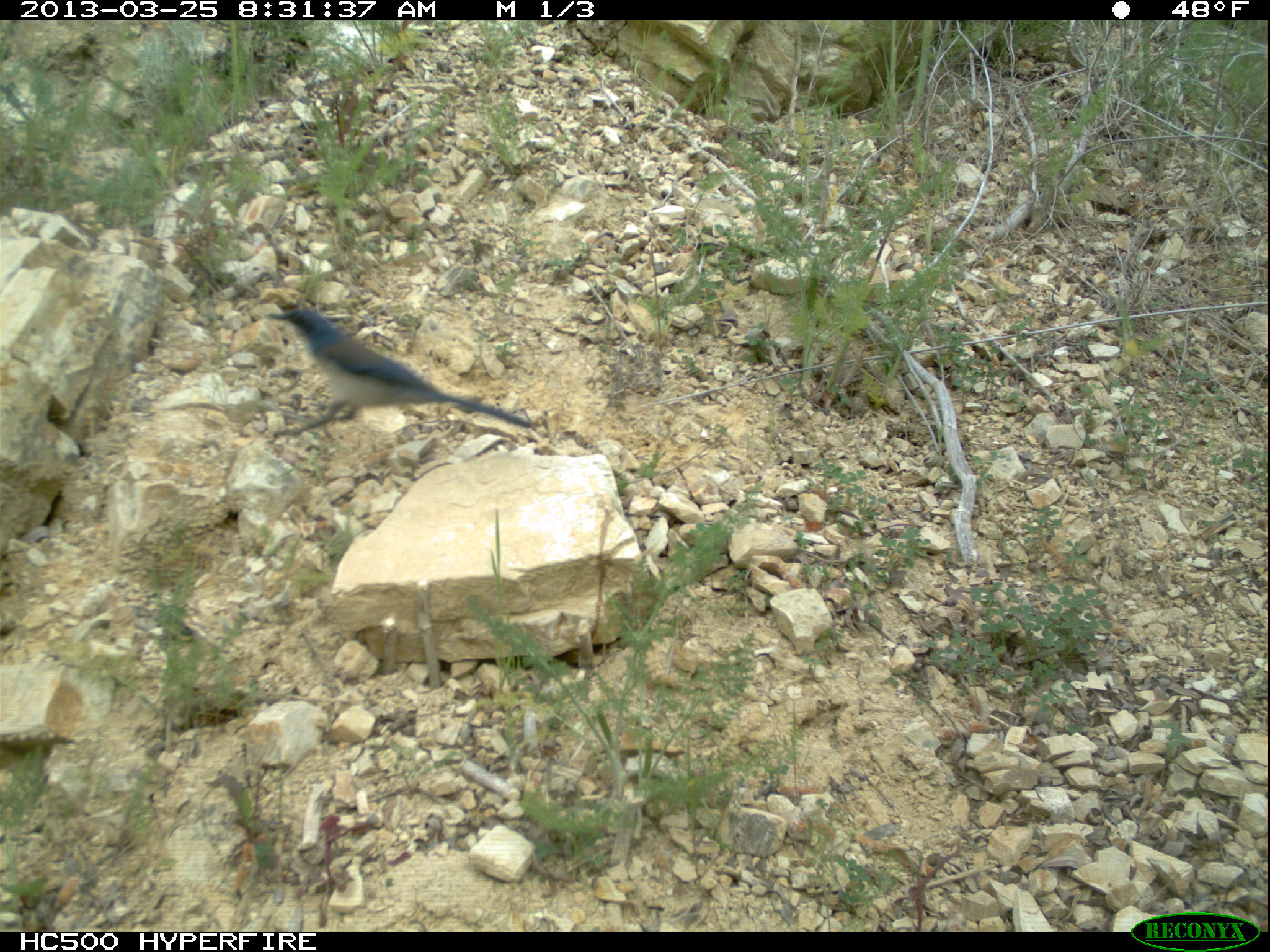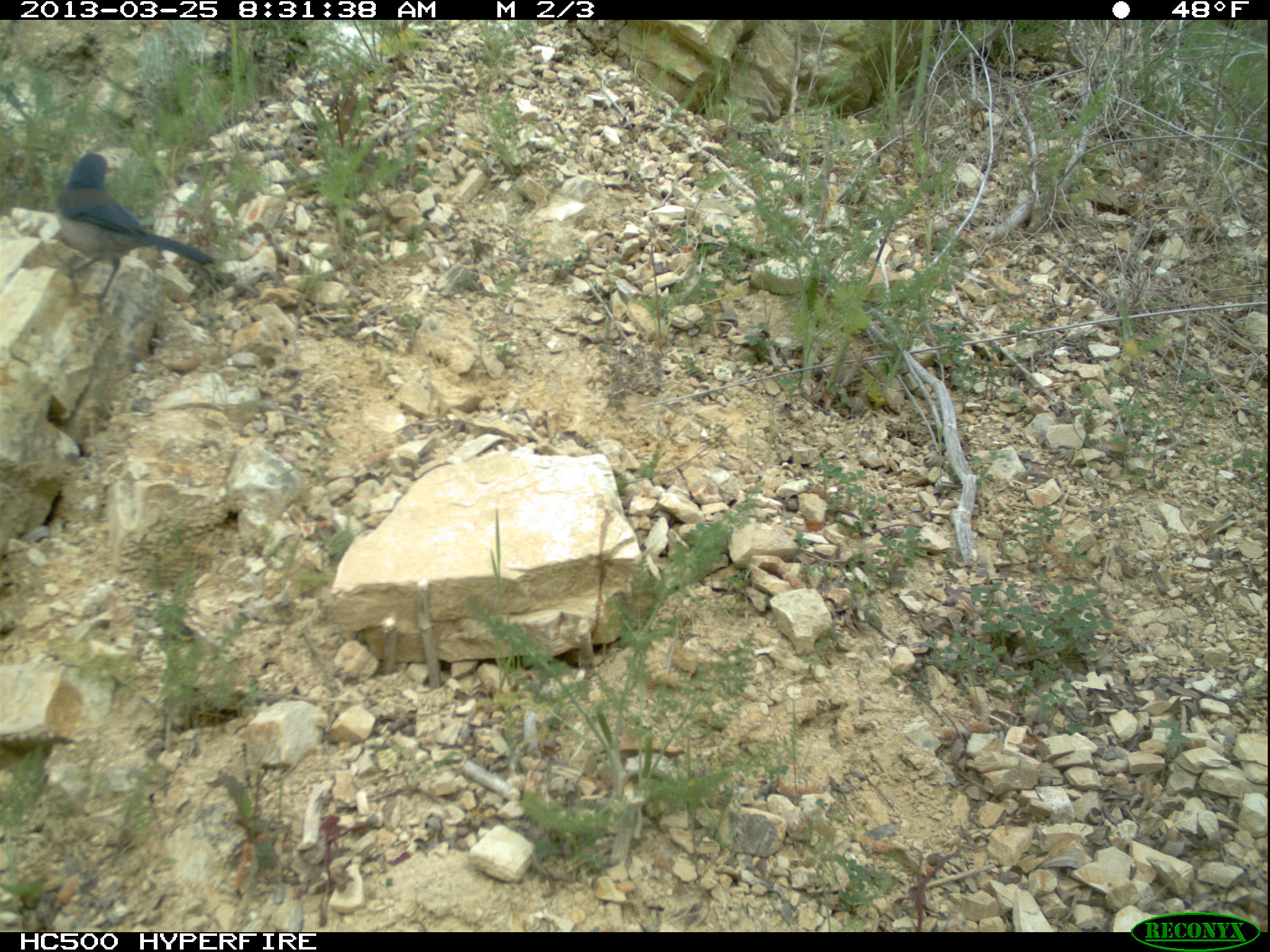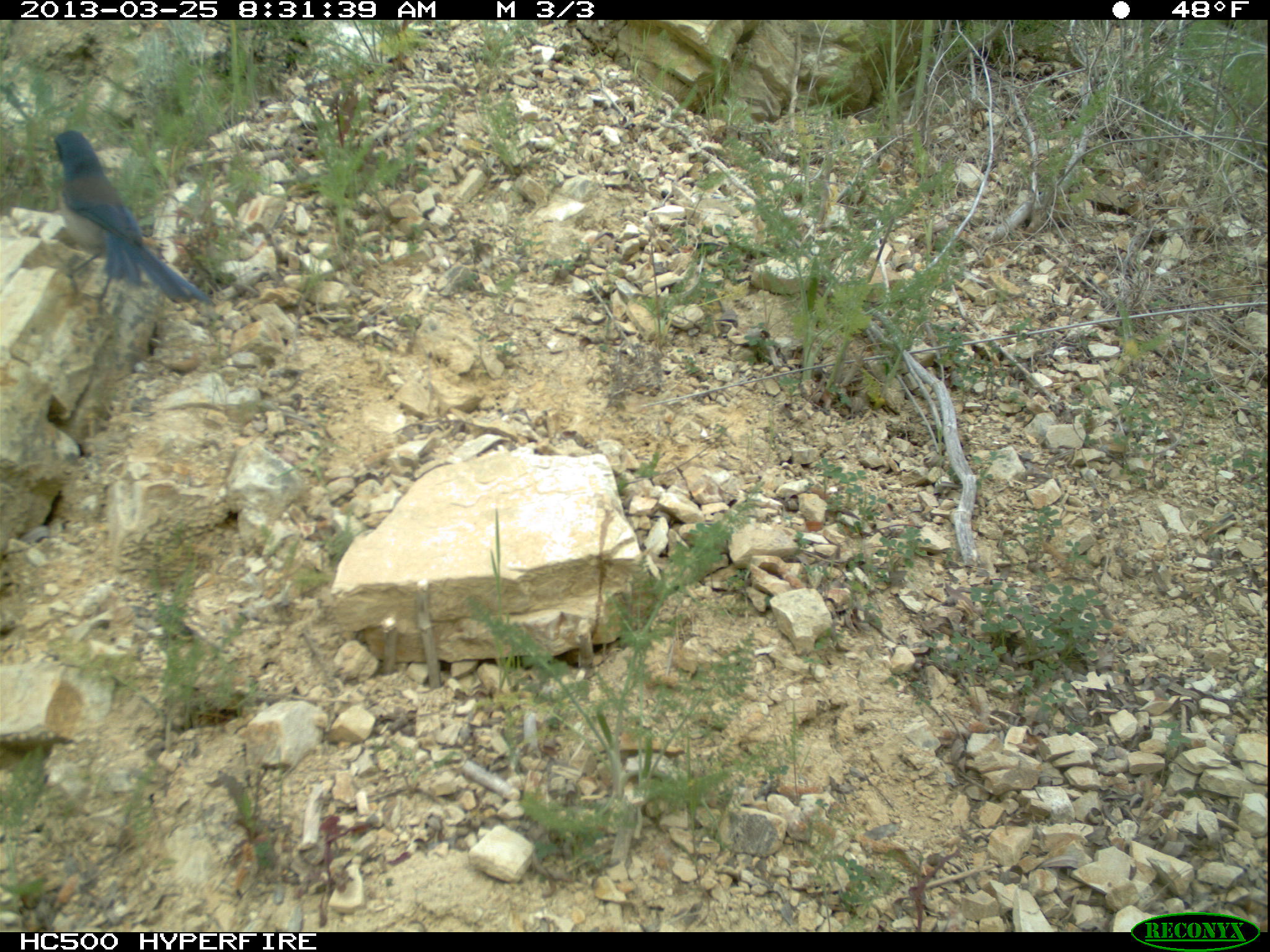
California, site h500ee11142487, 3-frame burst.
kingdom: Animalia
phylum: Chordata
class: Aves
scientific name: Aves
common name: bird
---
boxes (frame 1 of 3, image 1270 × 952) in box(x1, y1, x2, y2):
bird: box(265, 308, 538, 438)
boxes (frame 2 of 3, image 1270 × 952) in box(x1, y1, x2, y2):
bird: box(56, 152, 217, 312)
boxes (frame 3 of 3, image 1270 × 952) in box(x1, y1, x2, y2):
bird: box(51, 126, 218, 312)